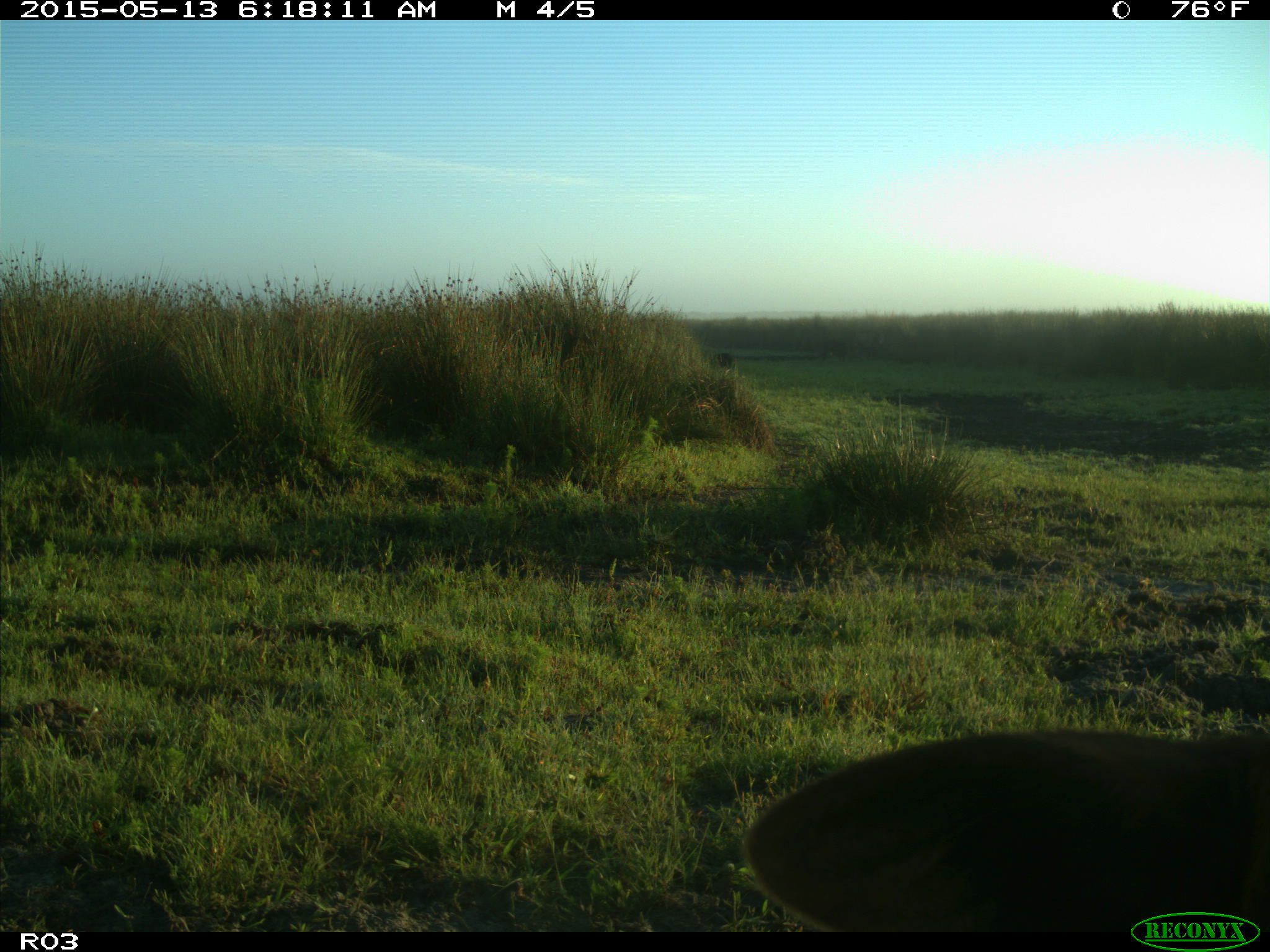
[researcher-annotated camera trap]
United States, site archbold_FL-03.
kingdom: Animalia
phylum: Chordata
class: Mammalia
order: Artiodactyla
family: Bovidae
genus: Bos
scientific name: Bos taurus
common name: domestic cow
Bos taurus (domestic cow).